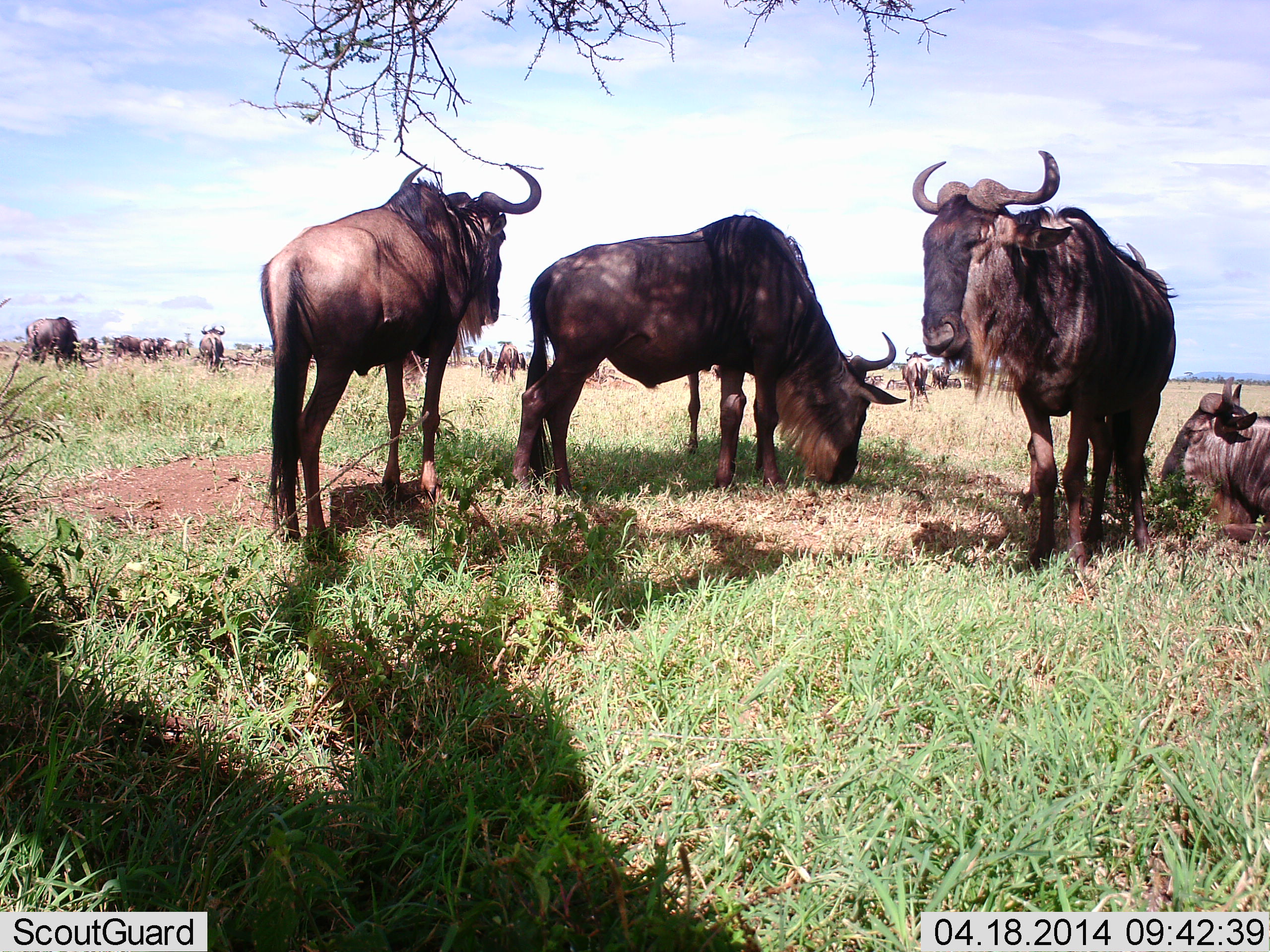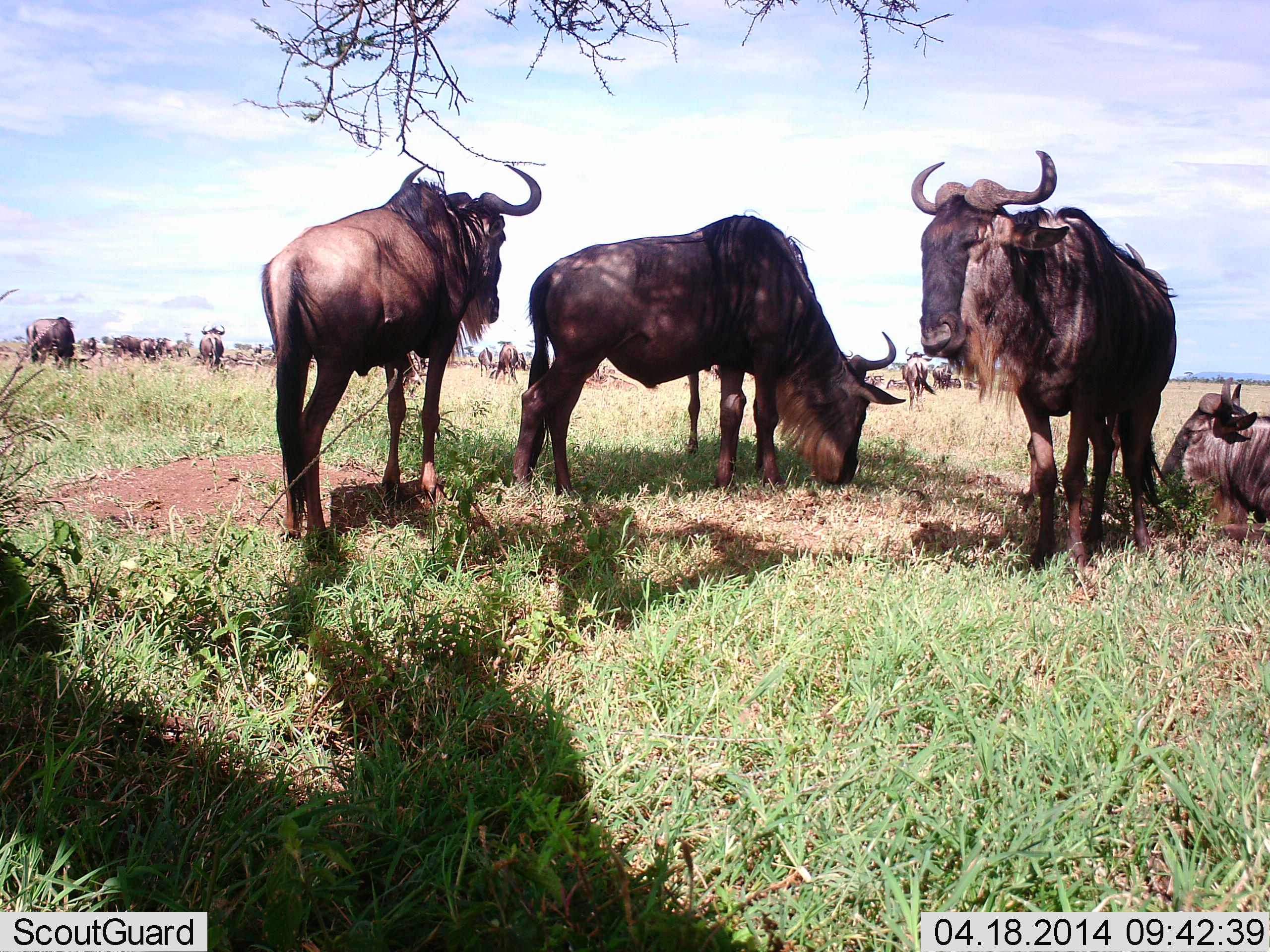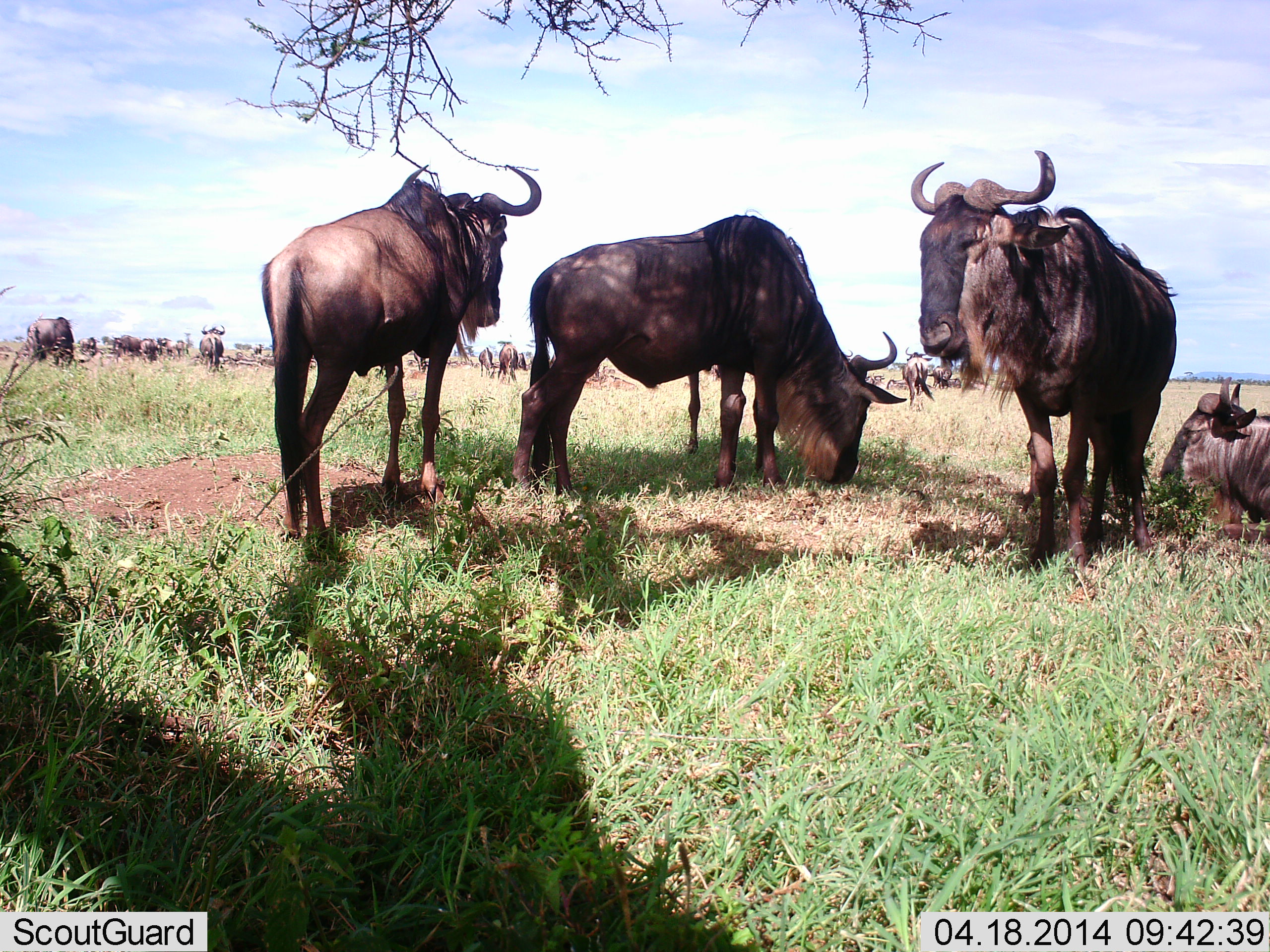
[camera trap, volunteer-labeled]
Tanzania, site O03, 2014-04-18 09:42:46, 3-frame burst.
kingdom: Animalia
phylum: Chordata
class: Mammalia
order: Artiodactyla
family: Bovidae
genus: Connochaetes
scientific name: Connochaetes taurinus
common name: blue wildebeest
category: wildebeest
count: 11-50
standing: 90%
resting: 90%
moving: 10%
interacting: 0%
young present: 0%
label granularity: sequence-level